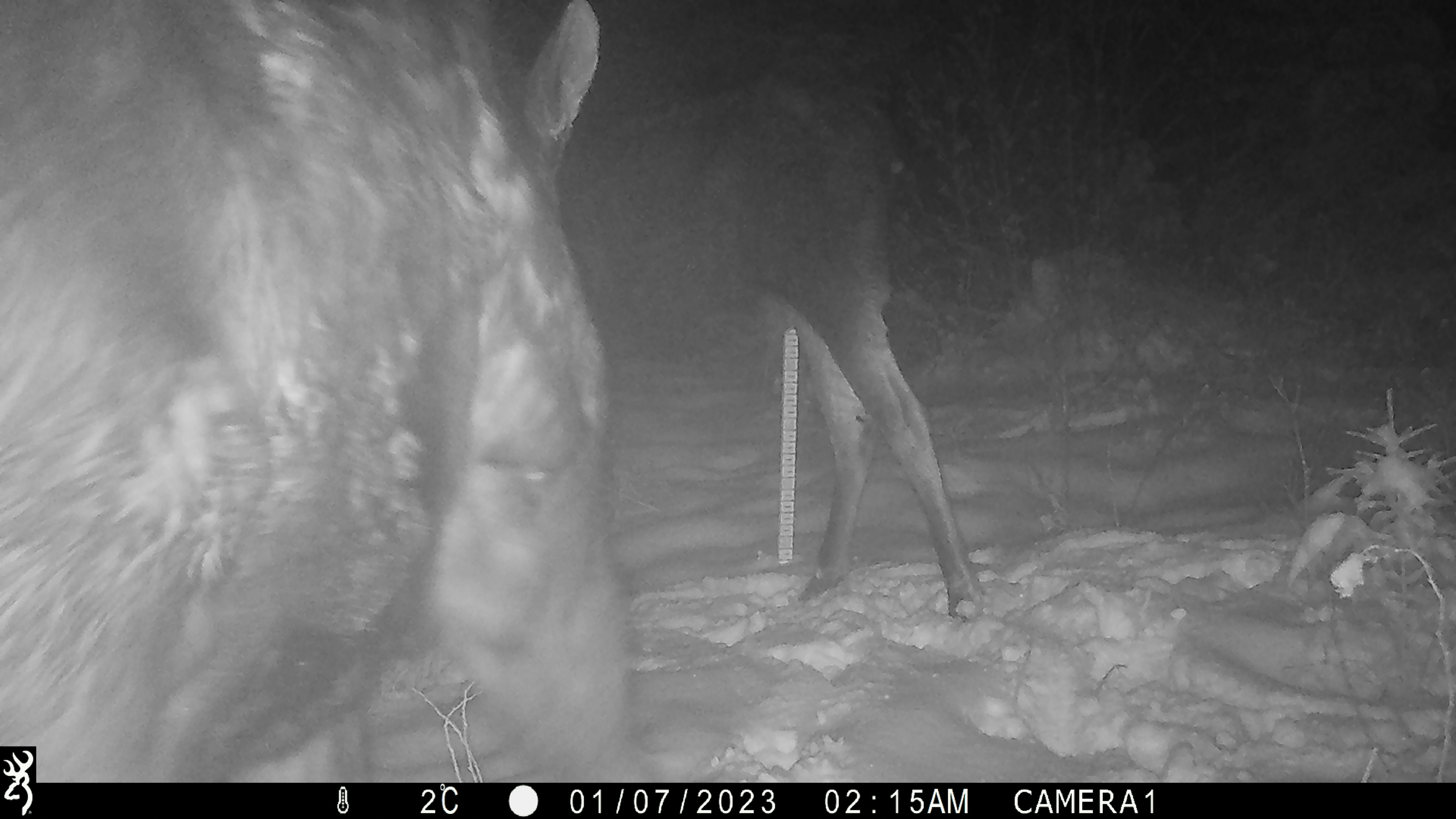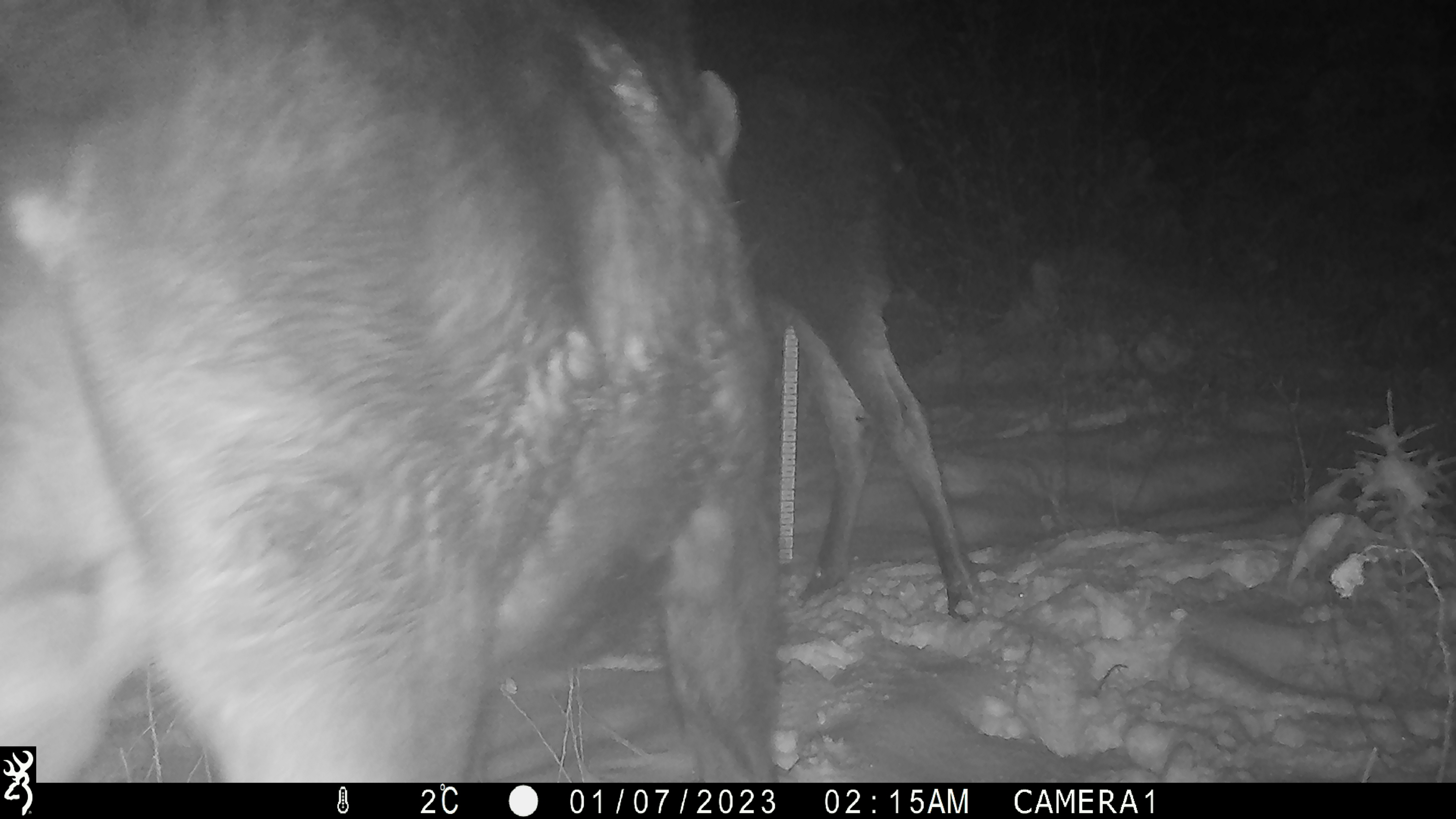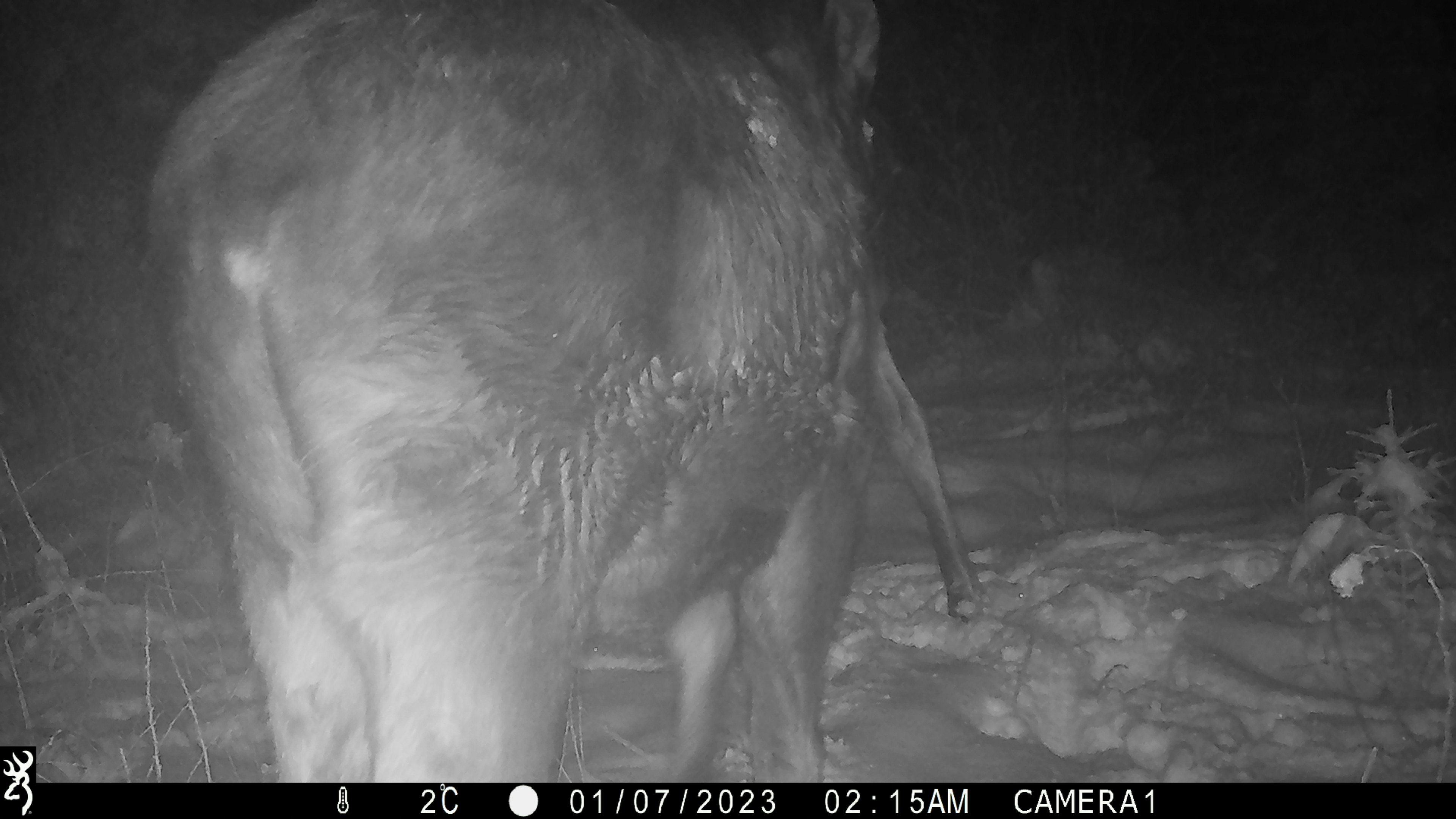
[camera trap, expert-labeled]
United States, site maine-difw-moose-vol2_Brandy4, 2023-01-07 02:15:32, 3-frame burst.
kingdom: Animalia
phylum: Chordata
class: Mammalia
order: Artiodactyla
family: Cervidae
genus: Alces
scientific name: Alces alces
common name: moose